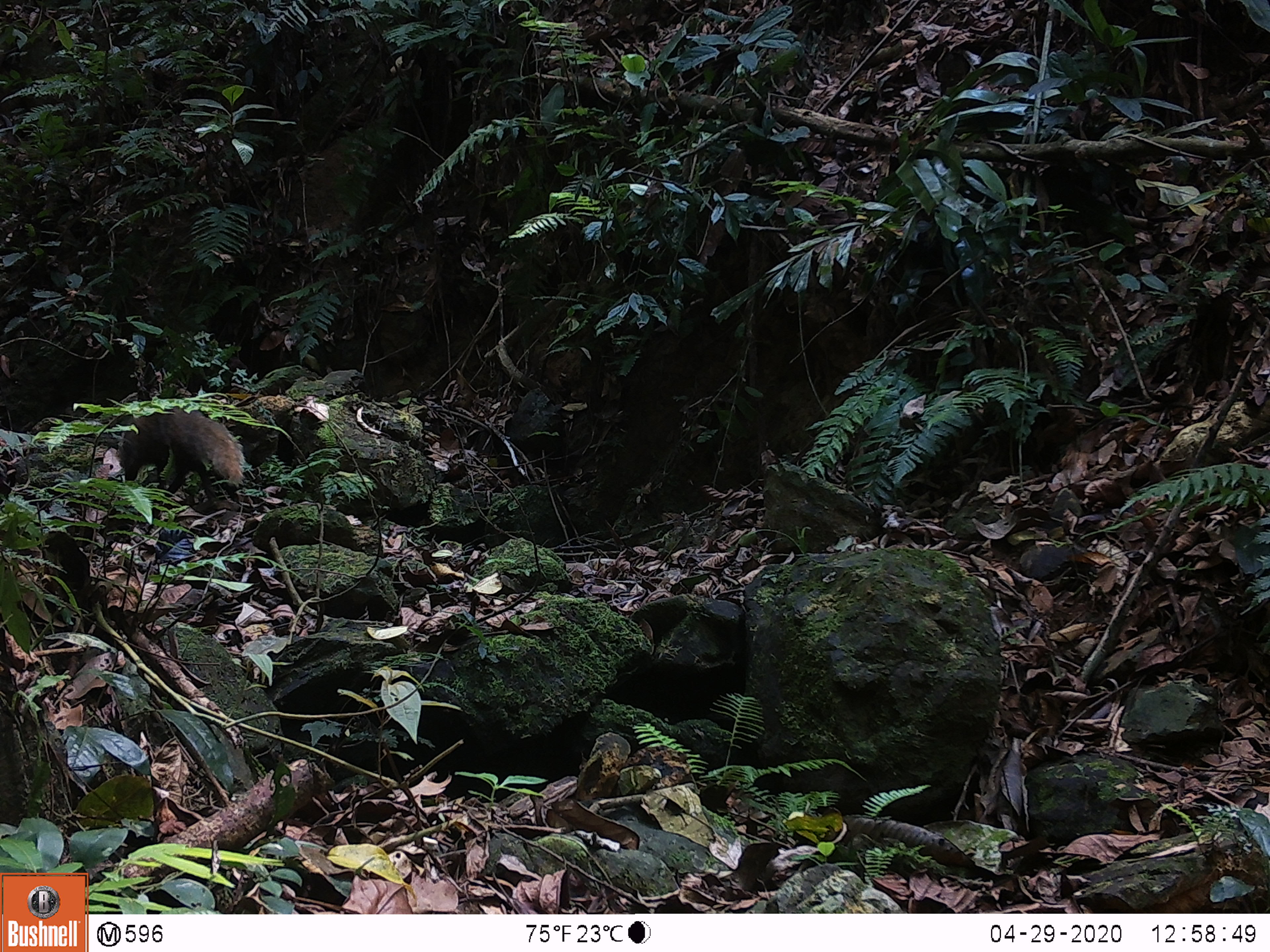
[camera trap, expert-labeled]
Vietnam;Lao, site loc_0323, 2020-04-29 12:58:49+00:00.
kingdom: Animalia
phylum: Chordata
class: Mammalia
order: Carnivora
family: Herpestidae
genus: Urva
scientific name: Urva urva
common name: crab-eating mongoose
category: crab eating mongoose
Crab eating mongoose (crab-eating mongoose) (Urva urva). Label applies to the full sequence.